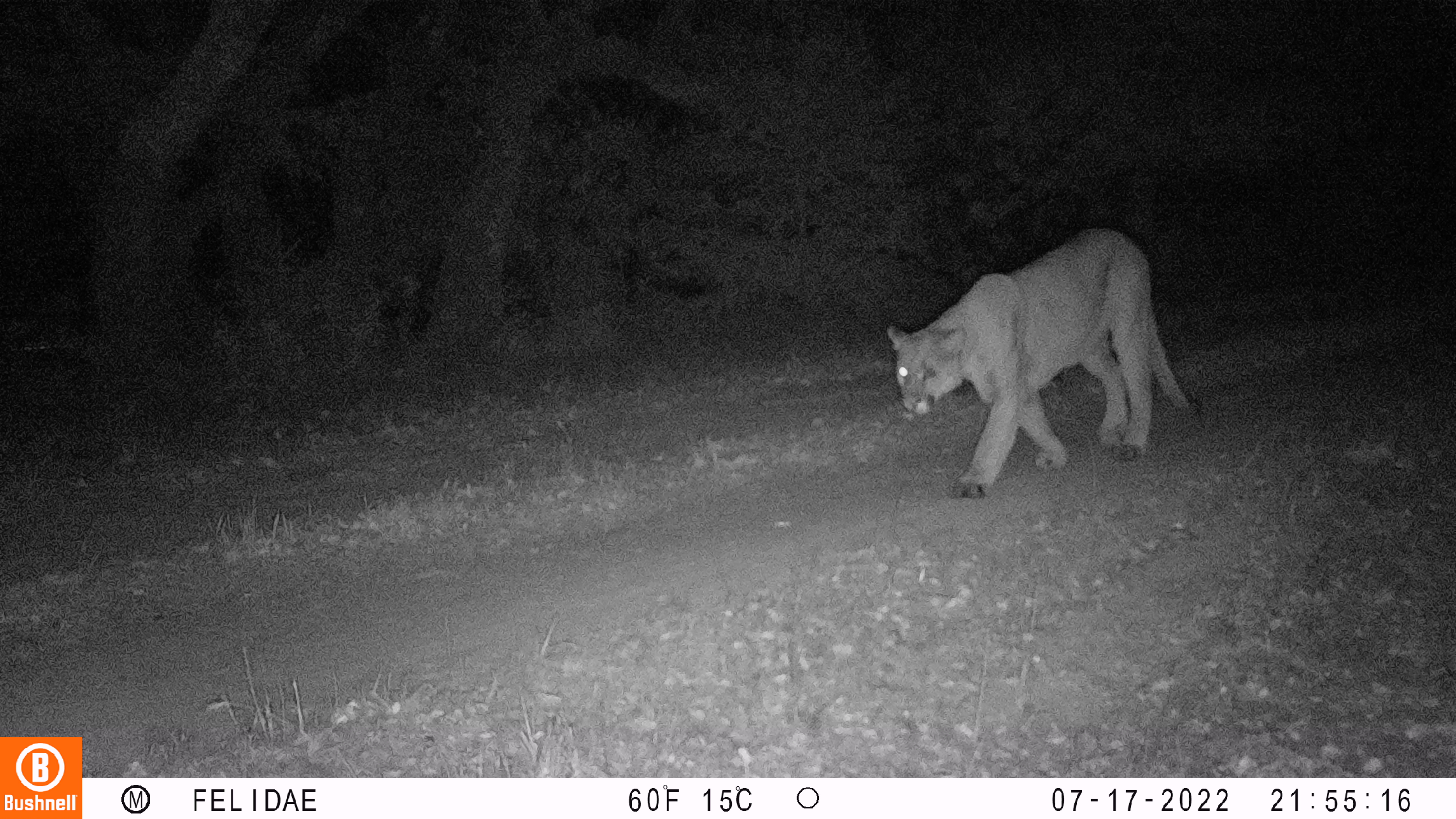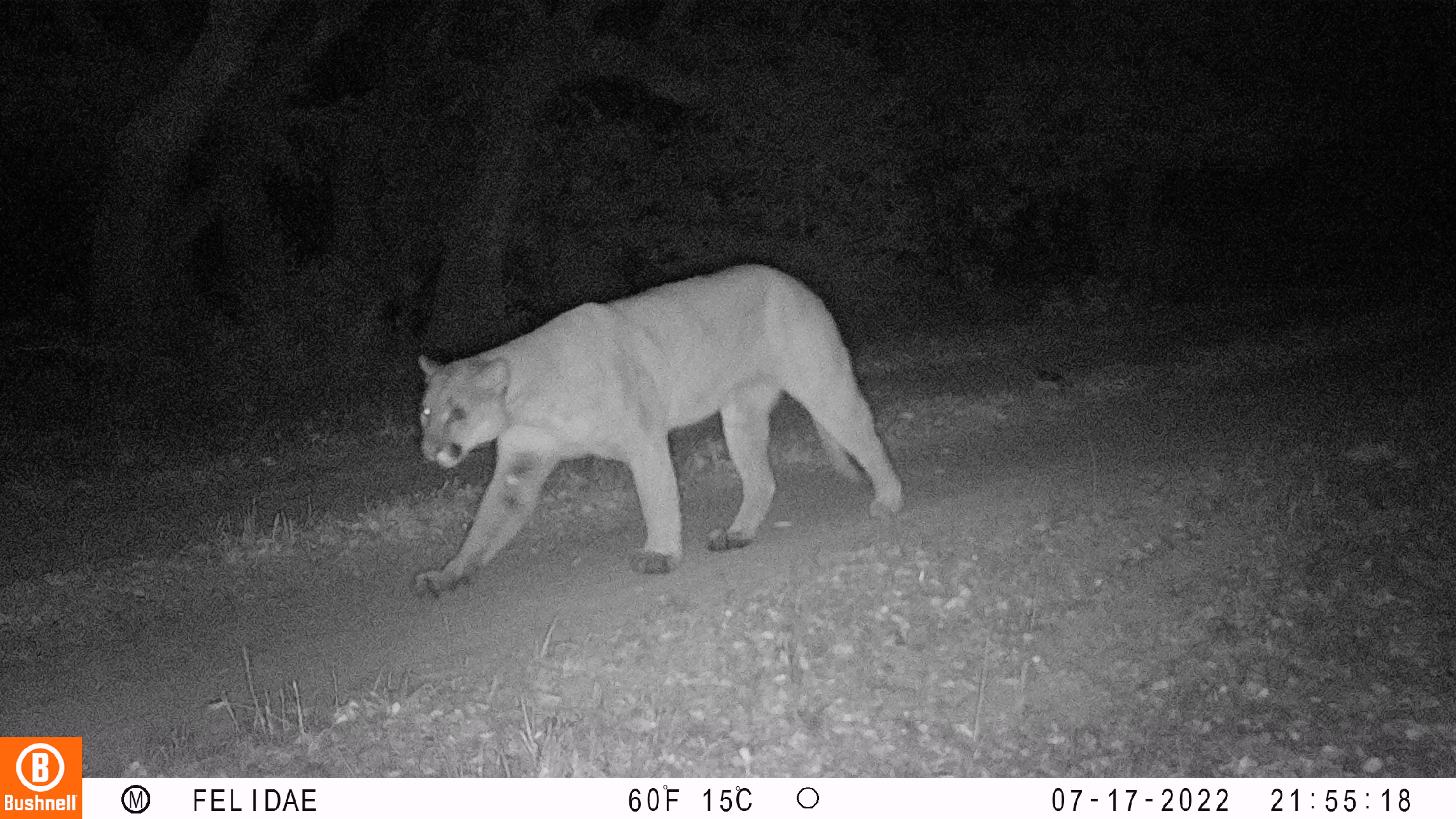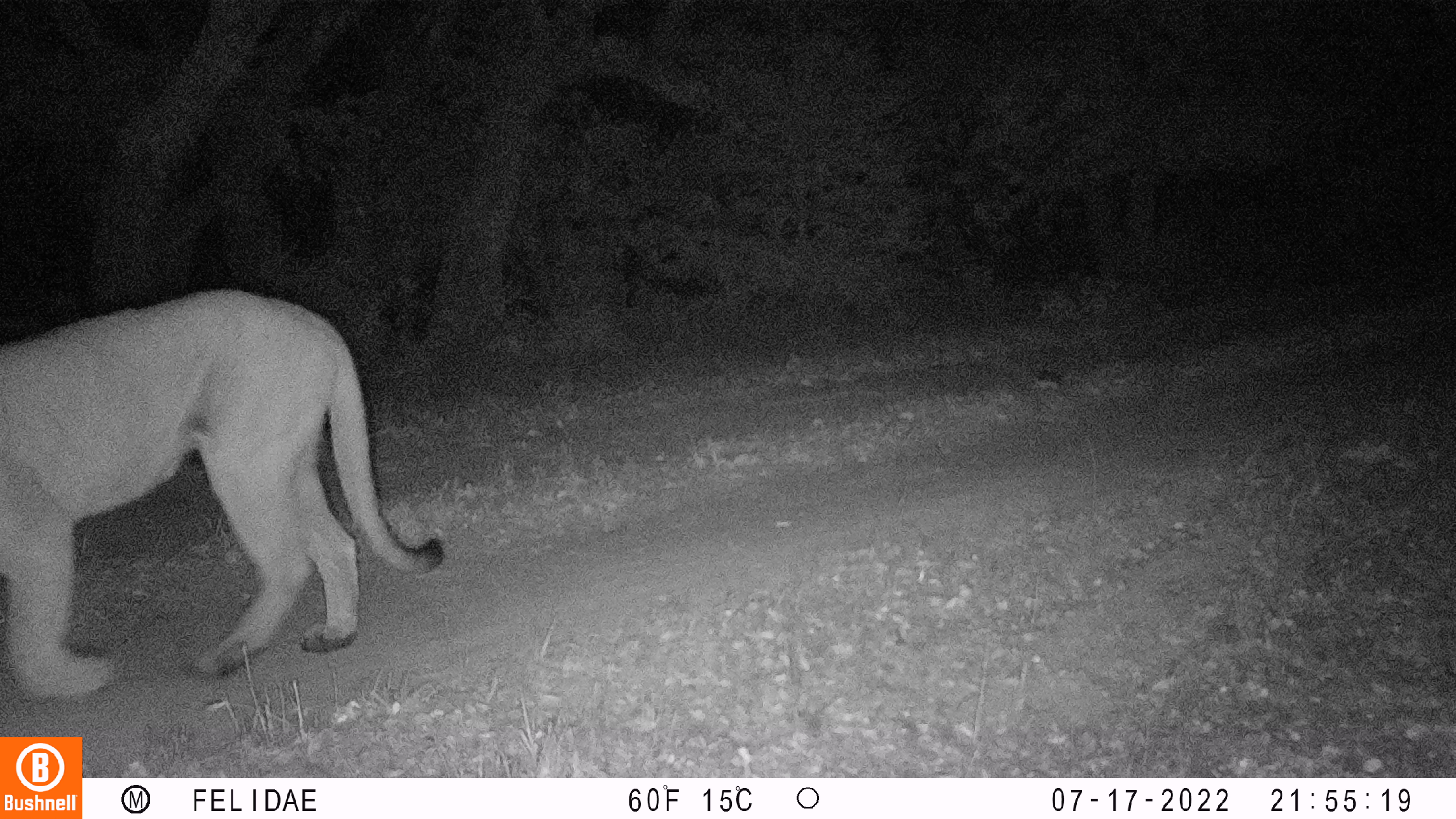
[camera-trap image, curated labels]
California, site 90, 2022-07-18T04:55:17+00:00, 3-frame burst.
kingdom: Animalia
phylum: Chordata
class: Mammalia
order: Carnivora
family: Felidae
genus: Puma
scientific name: Puma concolor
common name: puma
Puma (Puma concolor).